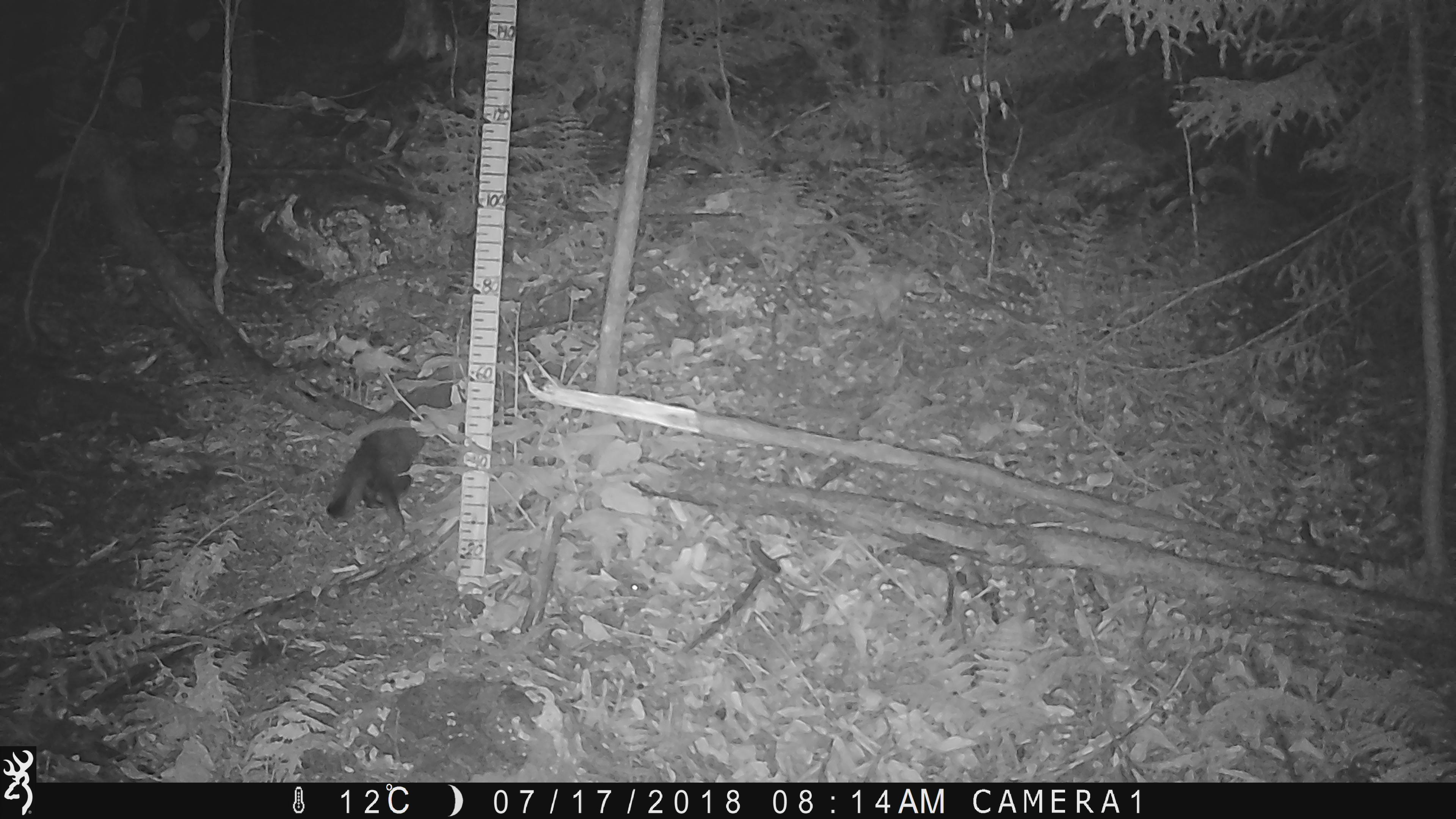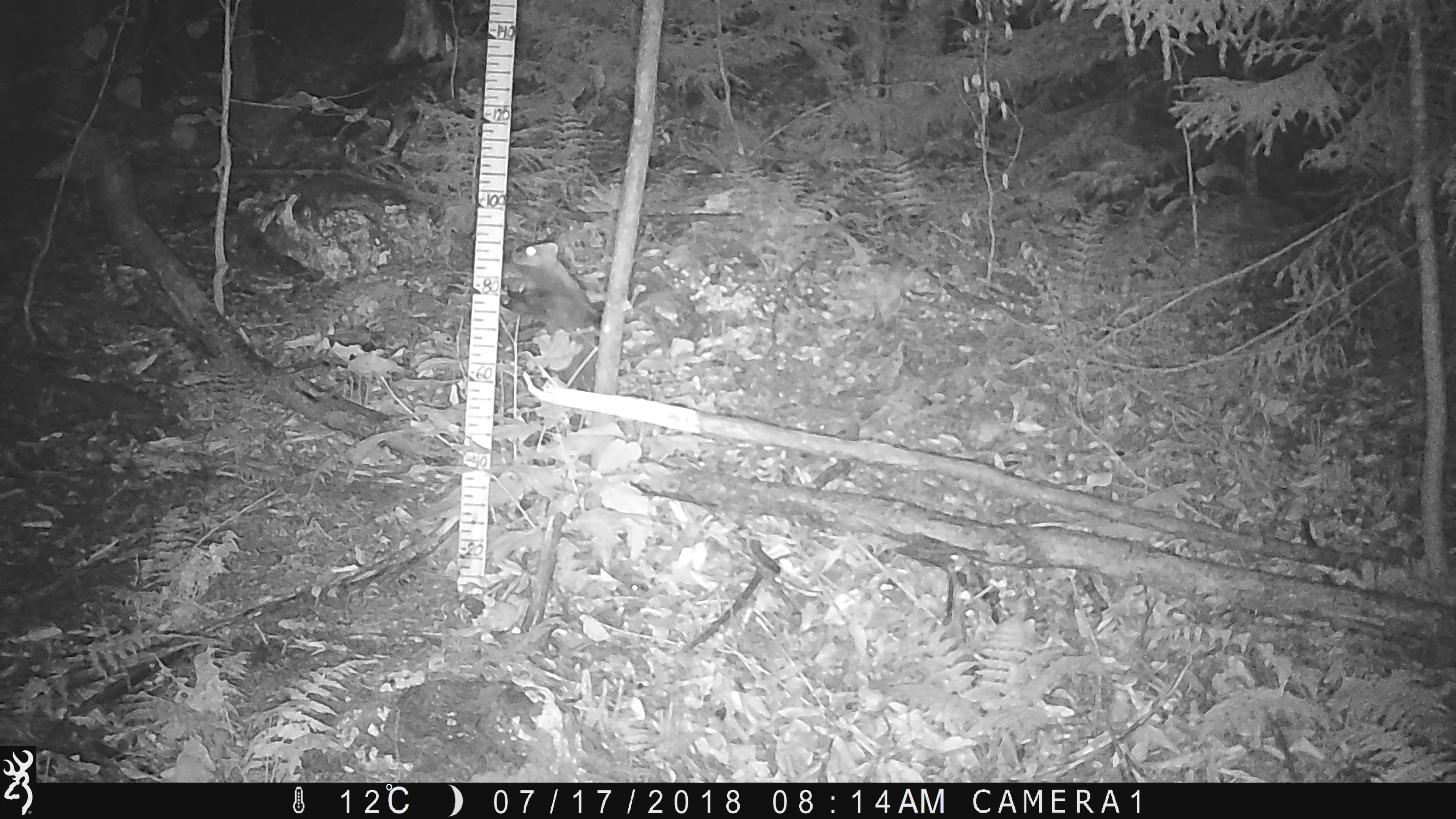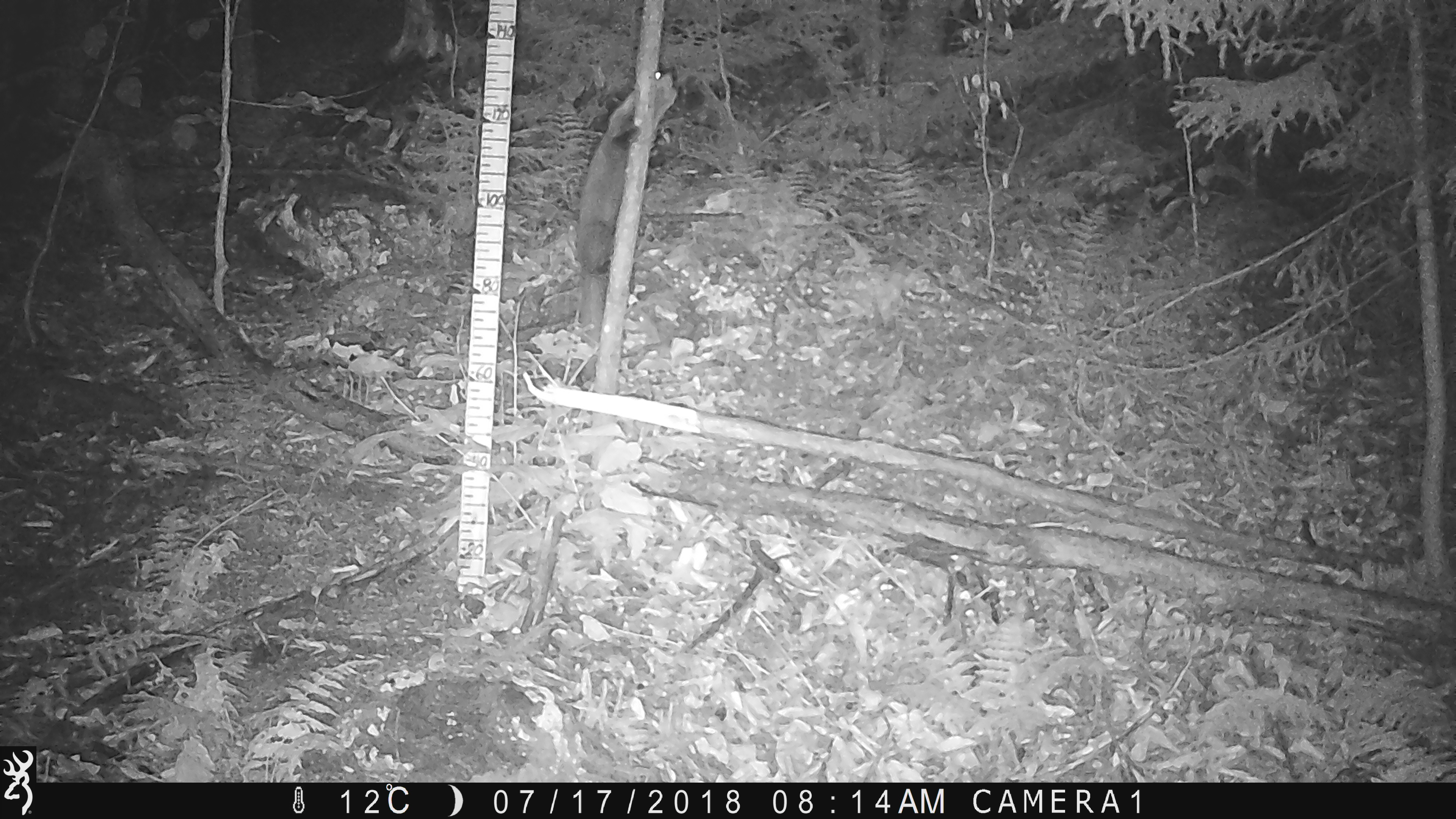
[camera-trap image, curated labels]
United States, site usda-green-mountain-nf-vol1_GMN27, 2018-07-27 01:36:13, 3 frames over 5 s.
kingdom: Animalia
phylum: Chordata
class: Mammalia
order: Carnivora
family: Mustelidae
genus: Pekania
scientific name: Pekania pennanti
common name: fisher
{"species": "fisher (Pekania pennanti)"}